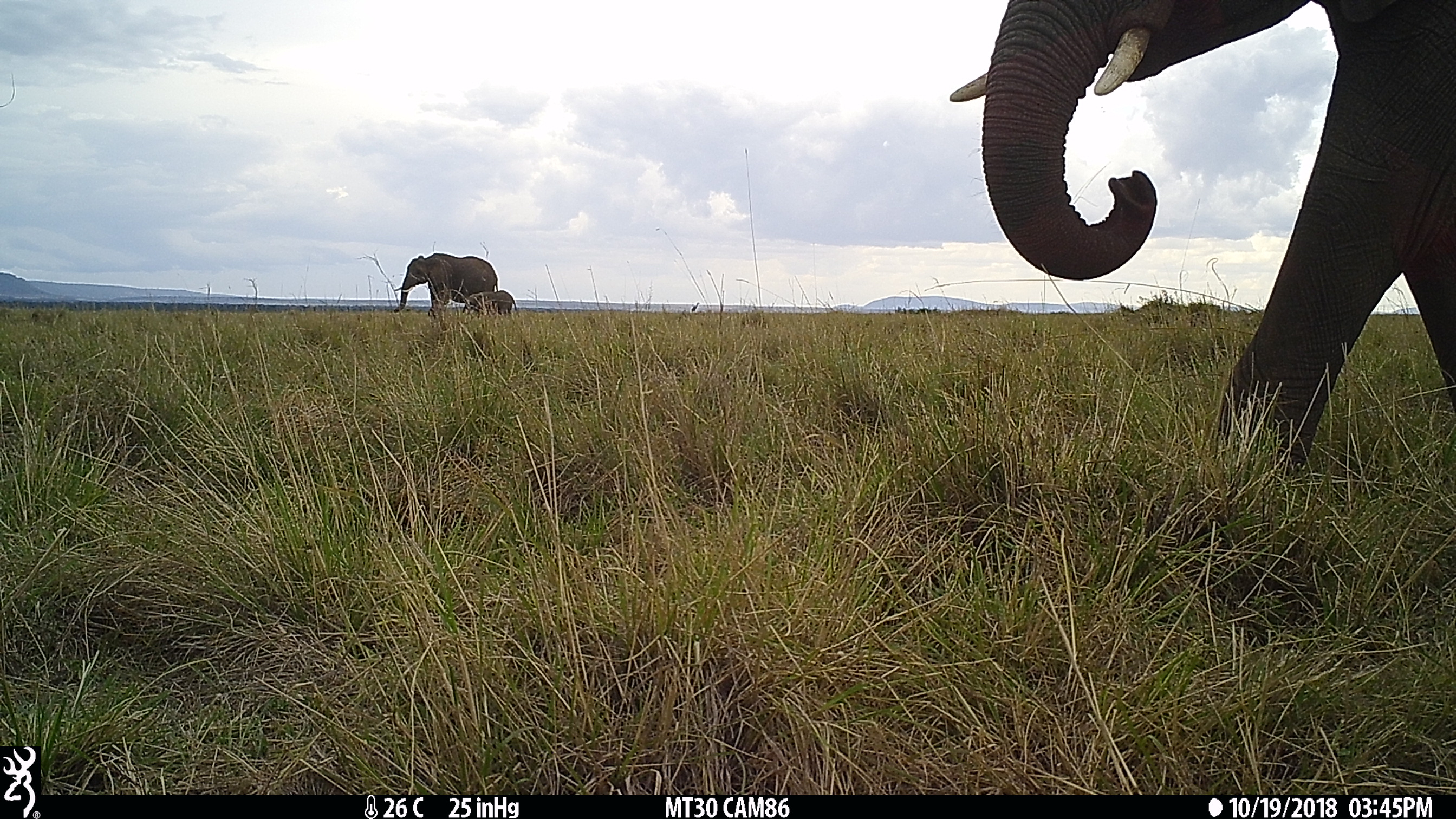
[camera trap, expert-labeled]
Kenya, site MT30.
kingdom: Animalia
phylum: Chordata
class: Mammalia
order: Proboscidea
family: Elephantidae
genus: Loxodonta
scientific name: Loxodonta africana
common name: elephant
Elephant (Loxodonta africana).